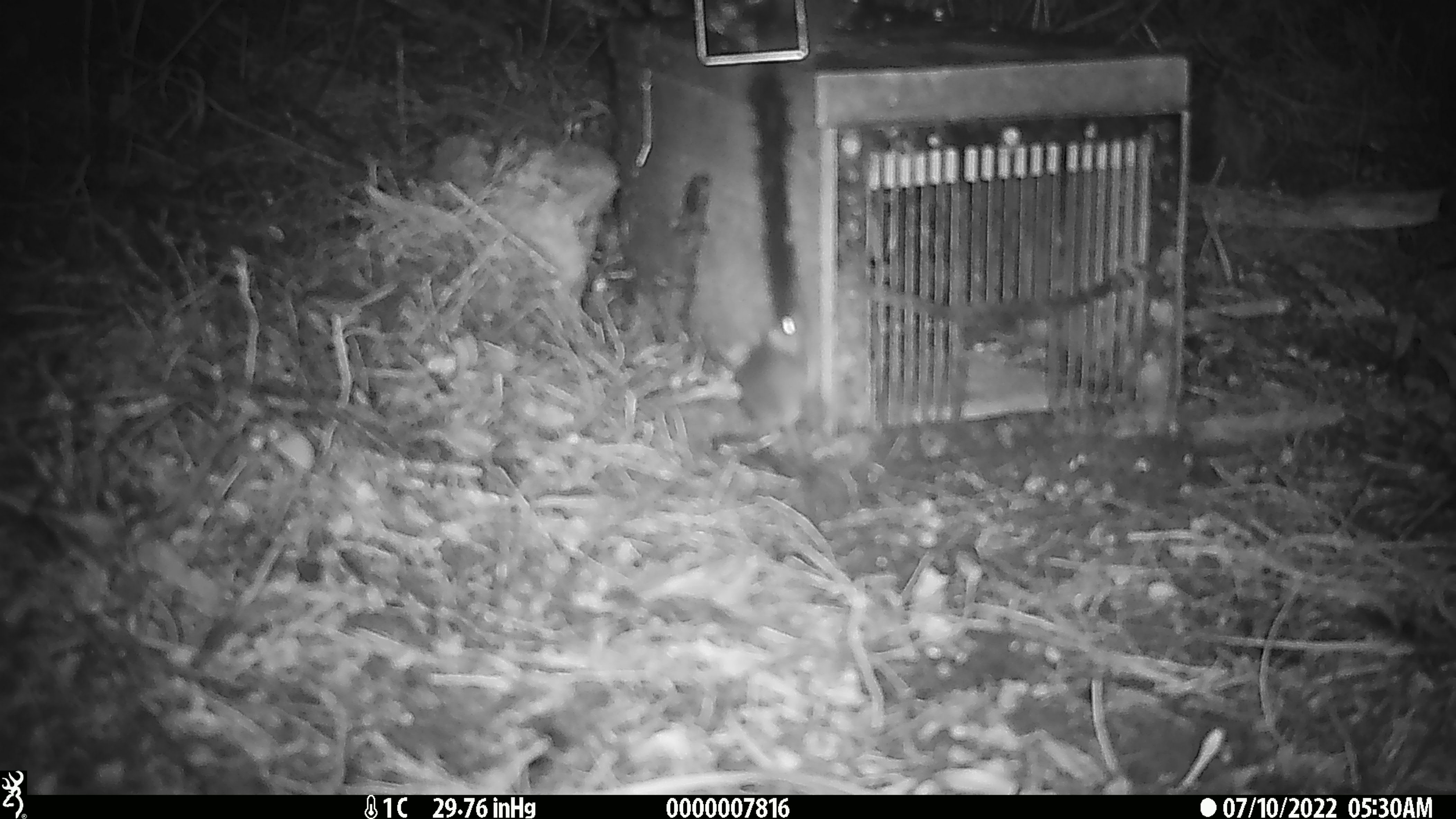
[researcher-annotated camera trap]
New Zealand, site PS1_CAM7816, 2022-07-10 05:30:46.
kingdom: Animalia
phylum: Chordata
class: Mammalia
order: Rodentia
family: Muridae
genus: Mus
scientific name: Mus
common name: mouse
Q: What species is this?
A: Mouse (Mus).